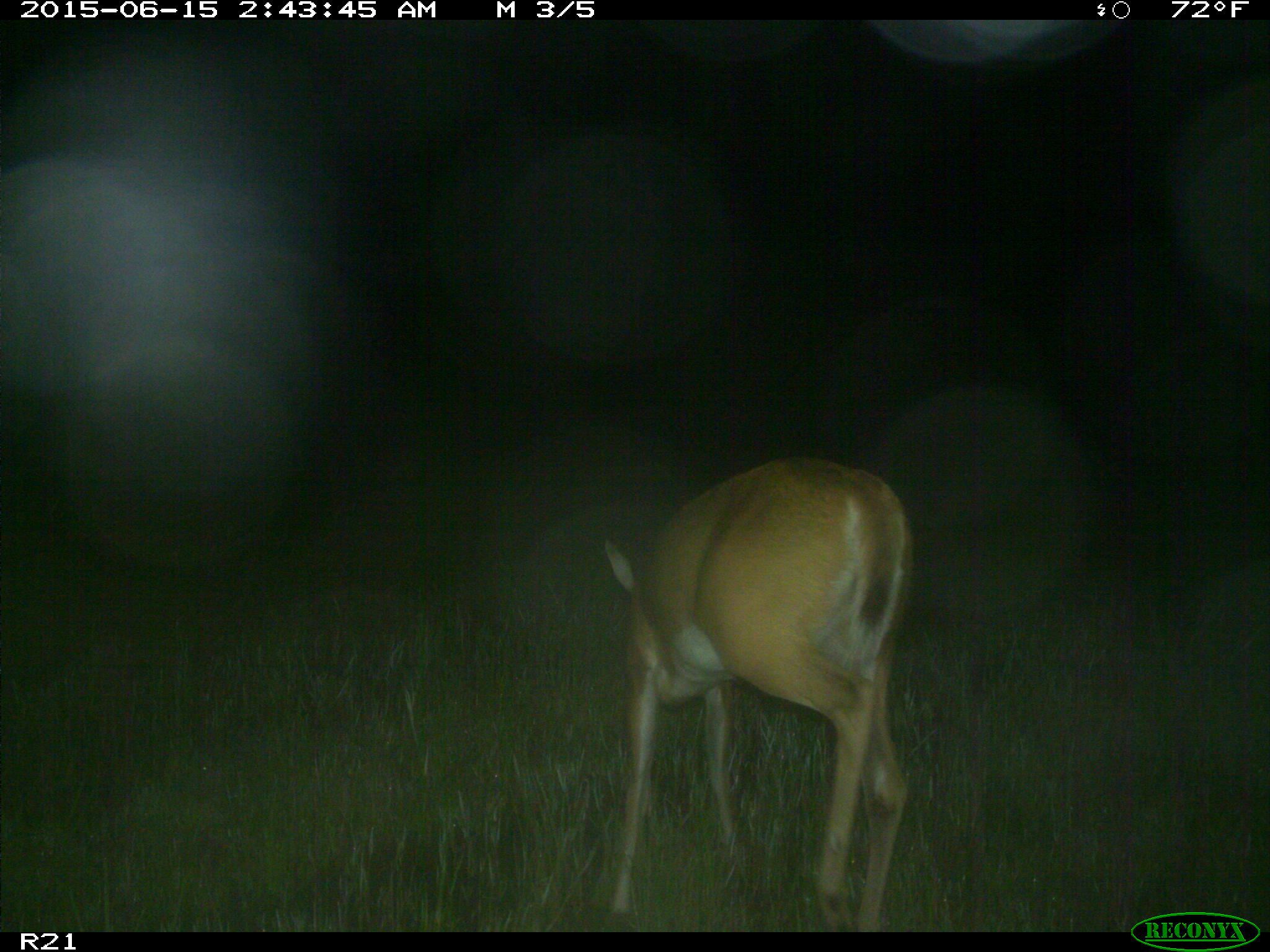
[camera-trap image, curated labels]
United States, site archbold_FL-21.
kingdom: Animalia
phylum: Chordata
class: Mammalia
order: Artiodactyla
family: Cervidae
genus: Odocoileus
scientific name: Odocoileus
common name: deer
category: unidentified deer